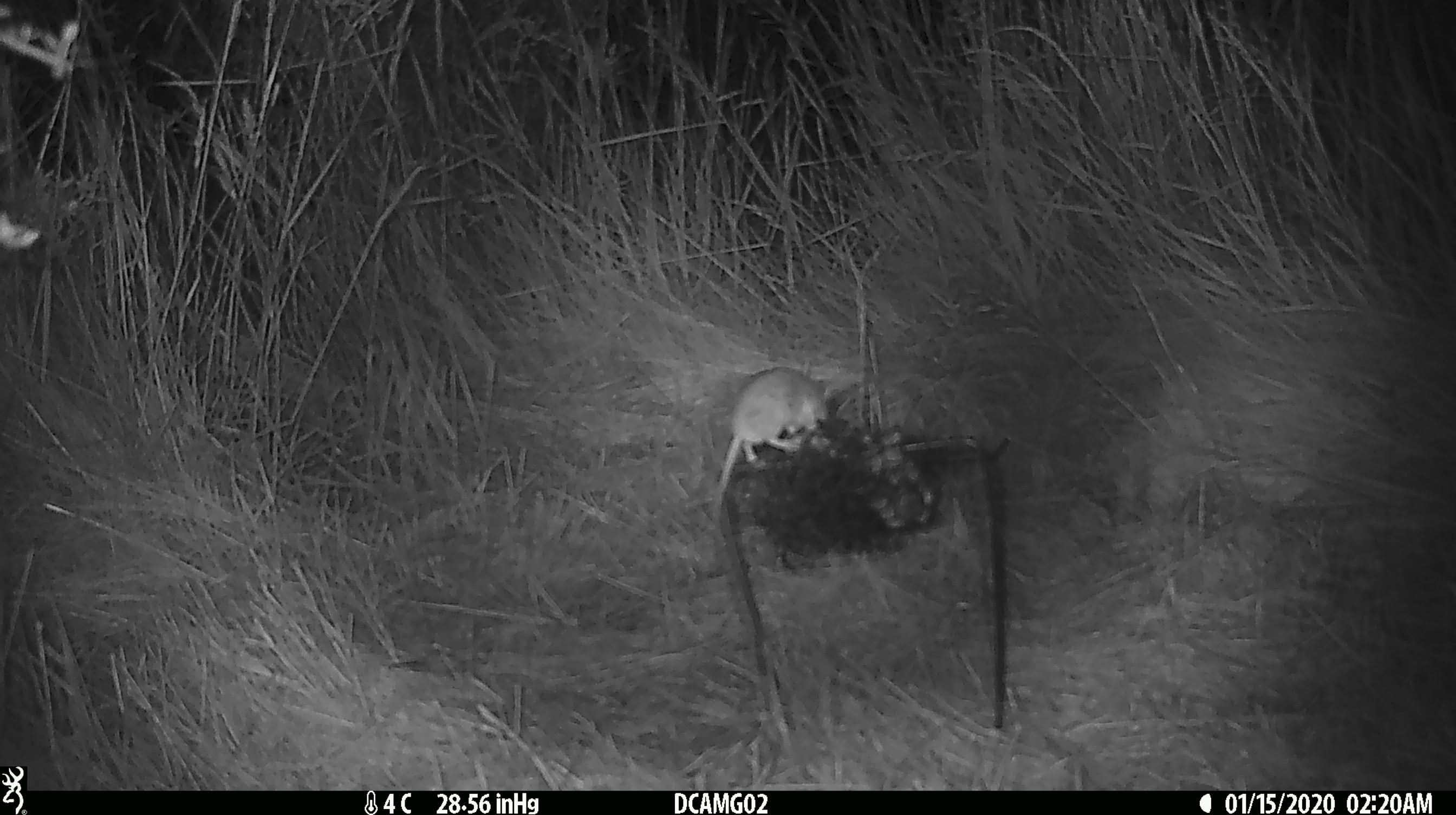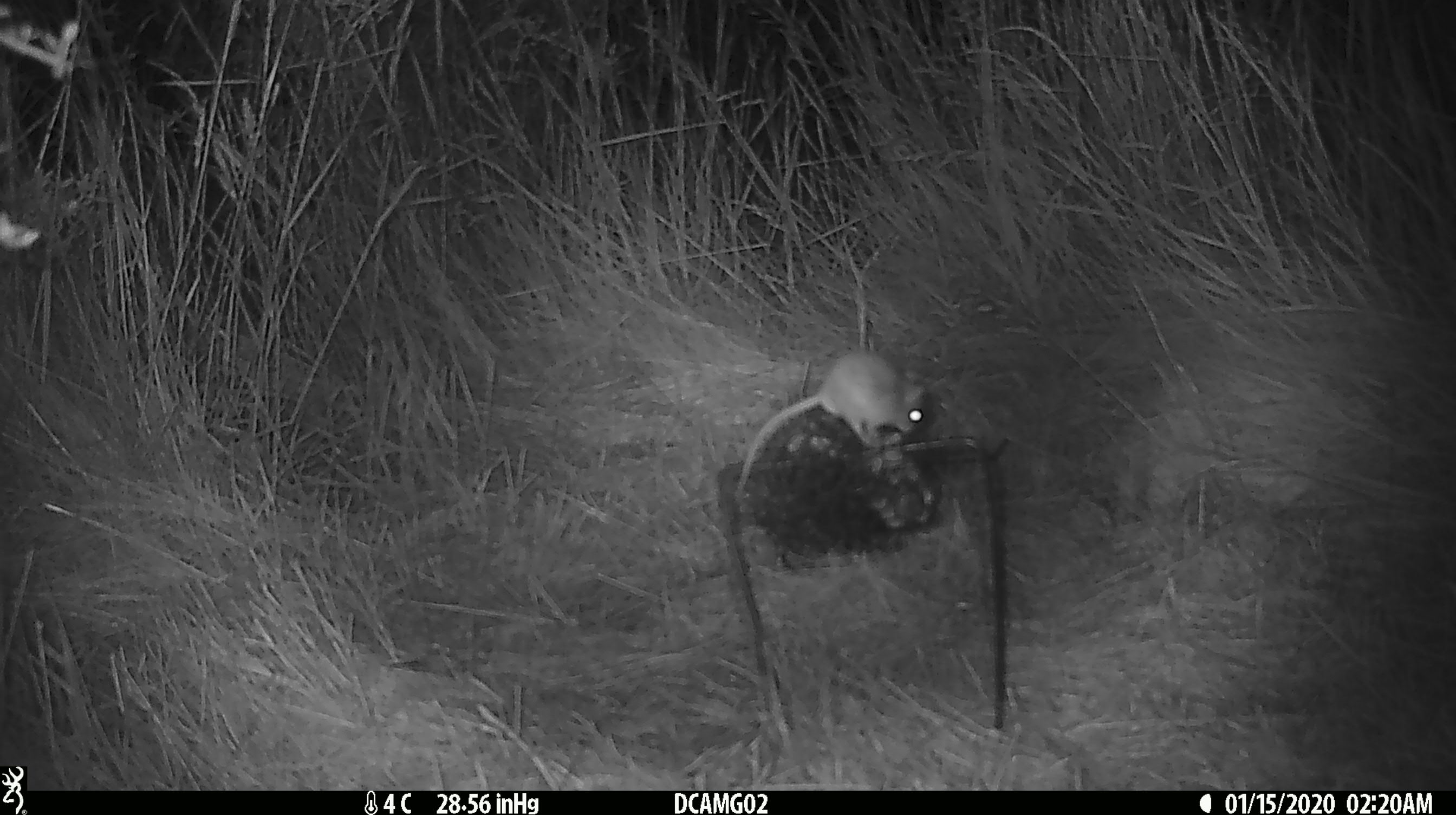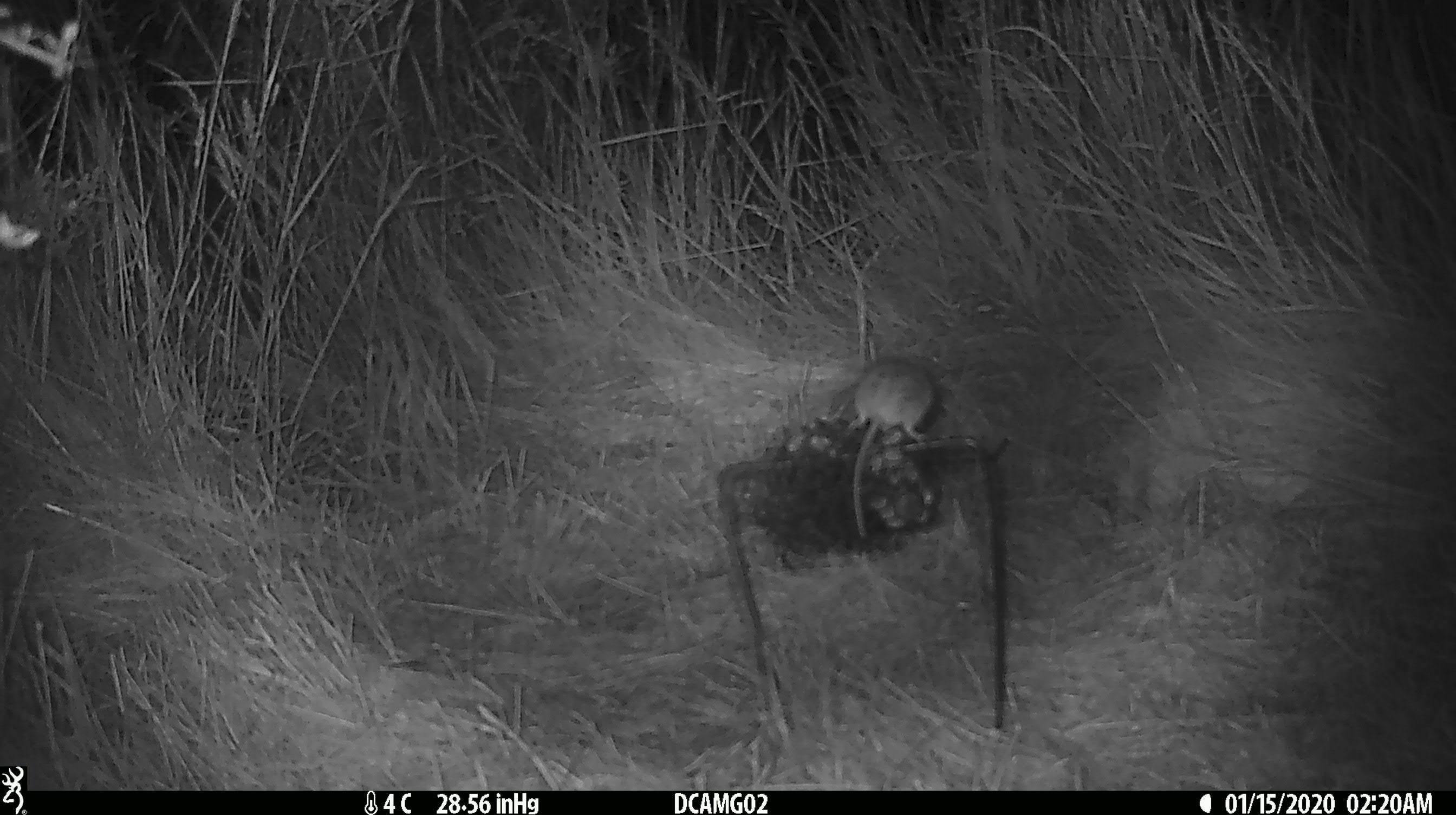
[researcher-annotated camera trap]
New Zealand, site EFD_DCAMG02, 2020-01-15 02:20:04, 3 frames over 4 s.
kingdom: Animalia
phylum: Chordata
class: Mammalia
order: Rodentia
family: Muridae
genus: Mus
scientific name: Mus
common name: mouse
Mouse (Mus).